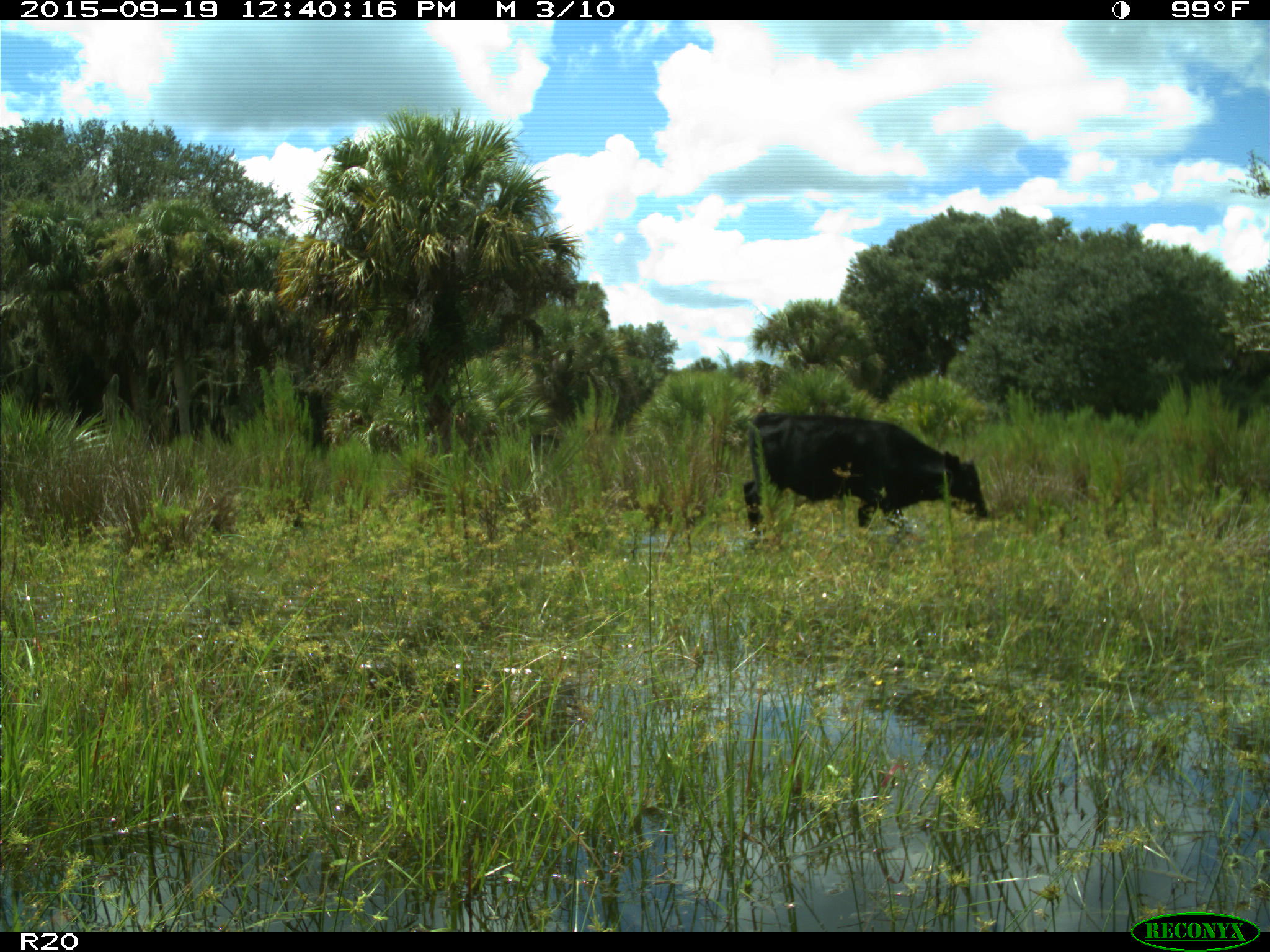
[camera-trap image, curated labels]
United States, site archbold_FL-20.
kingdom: Animalia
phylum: Chordata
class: Mammalia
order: Artiodactyla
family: Bovidae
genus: Bos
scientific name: Bos taurus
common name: domestic cow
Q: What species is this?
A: Bos taurus (domestic cow).